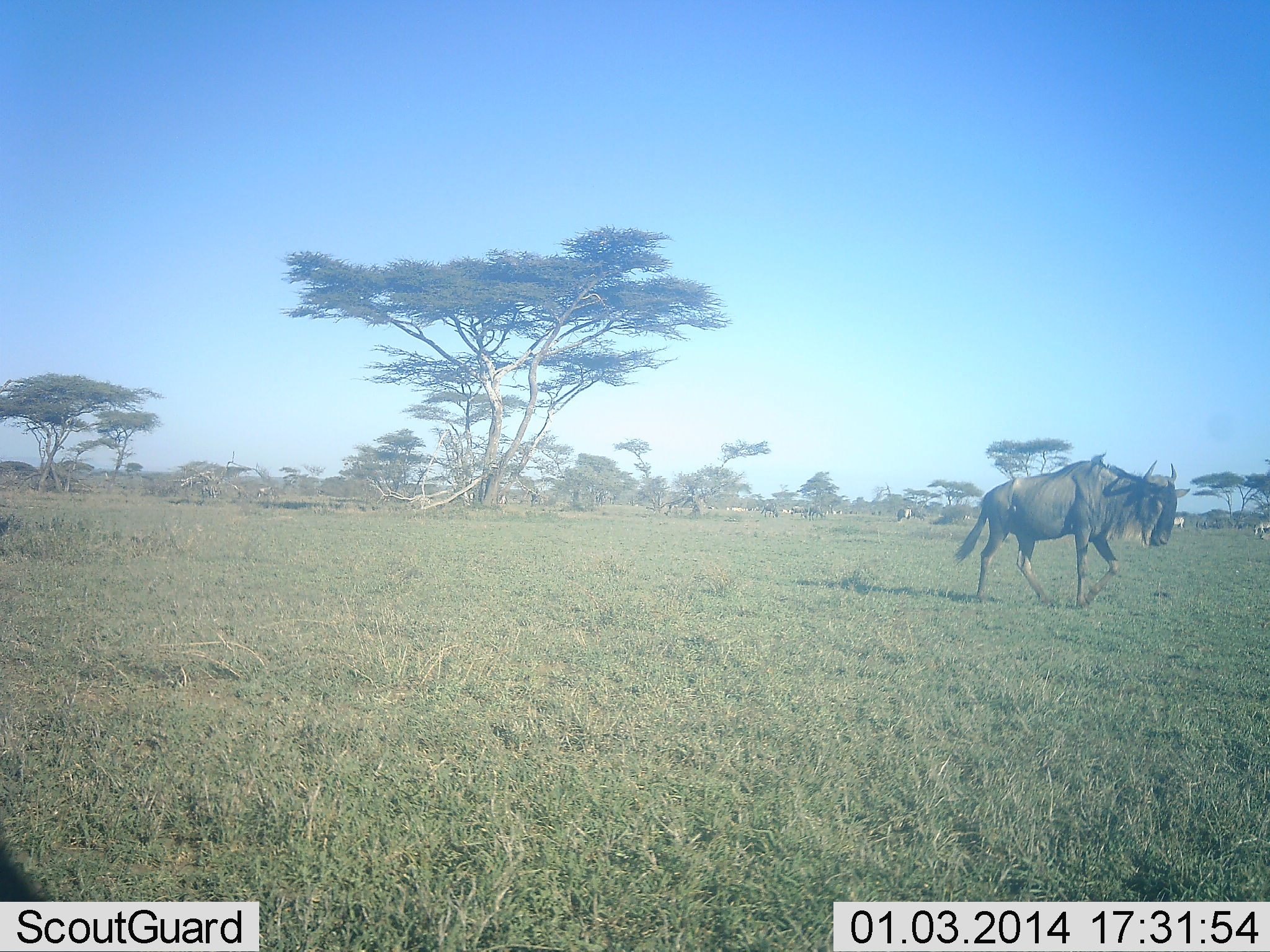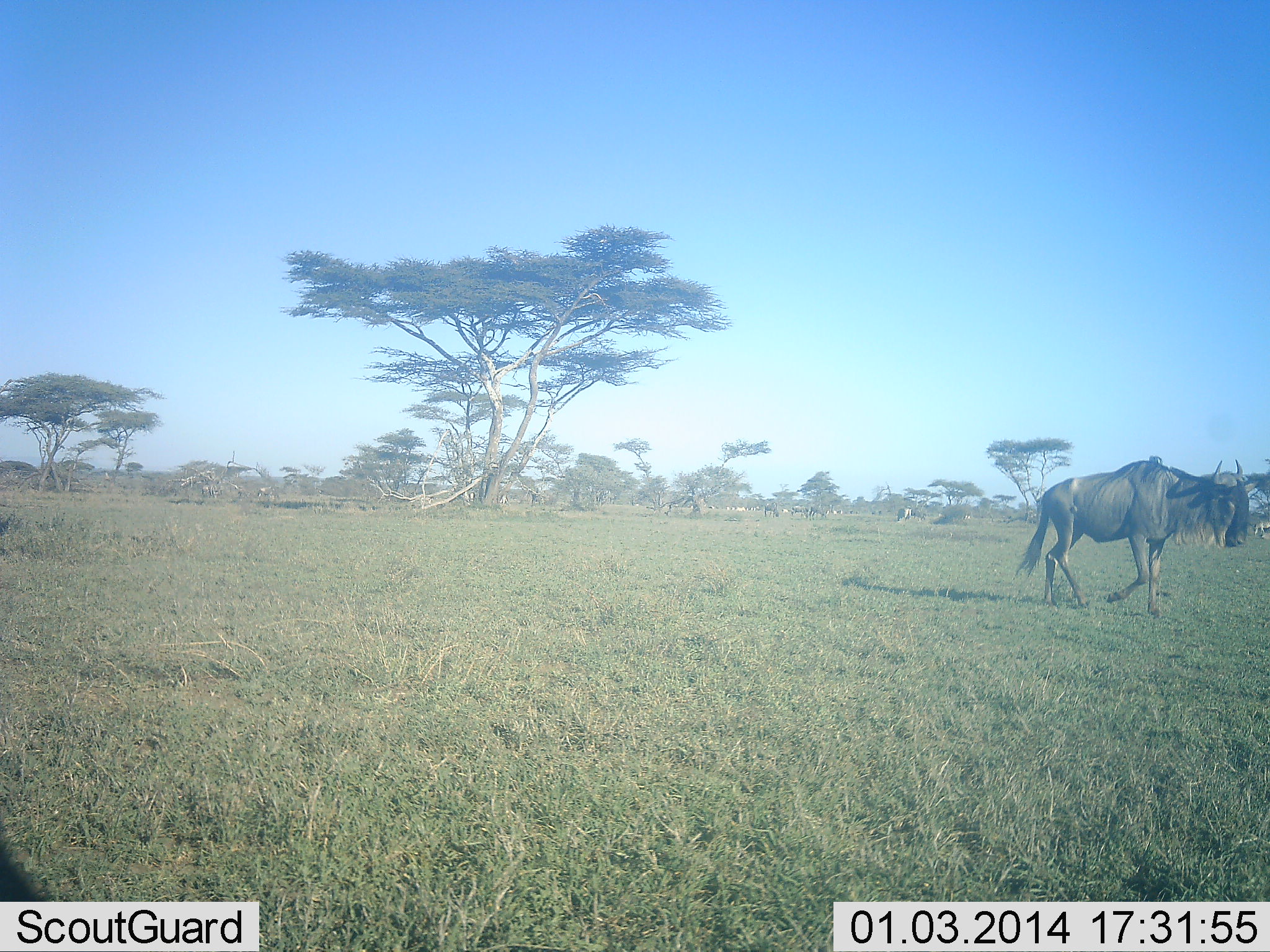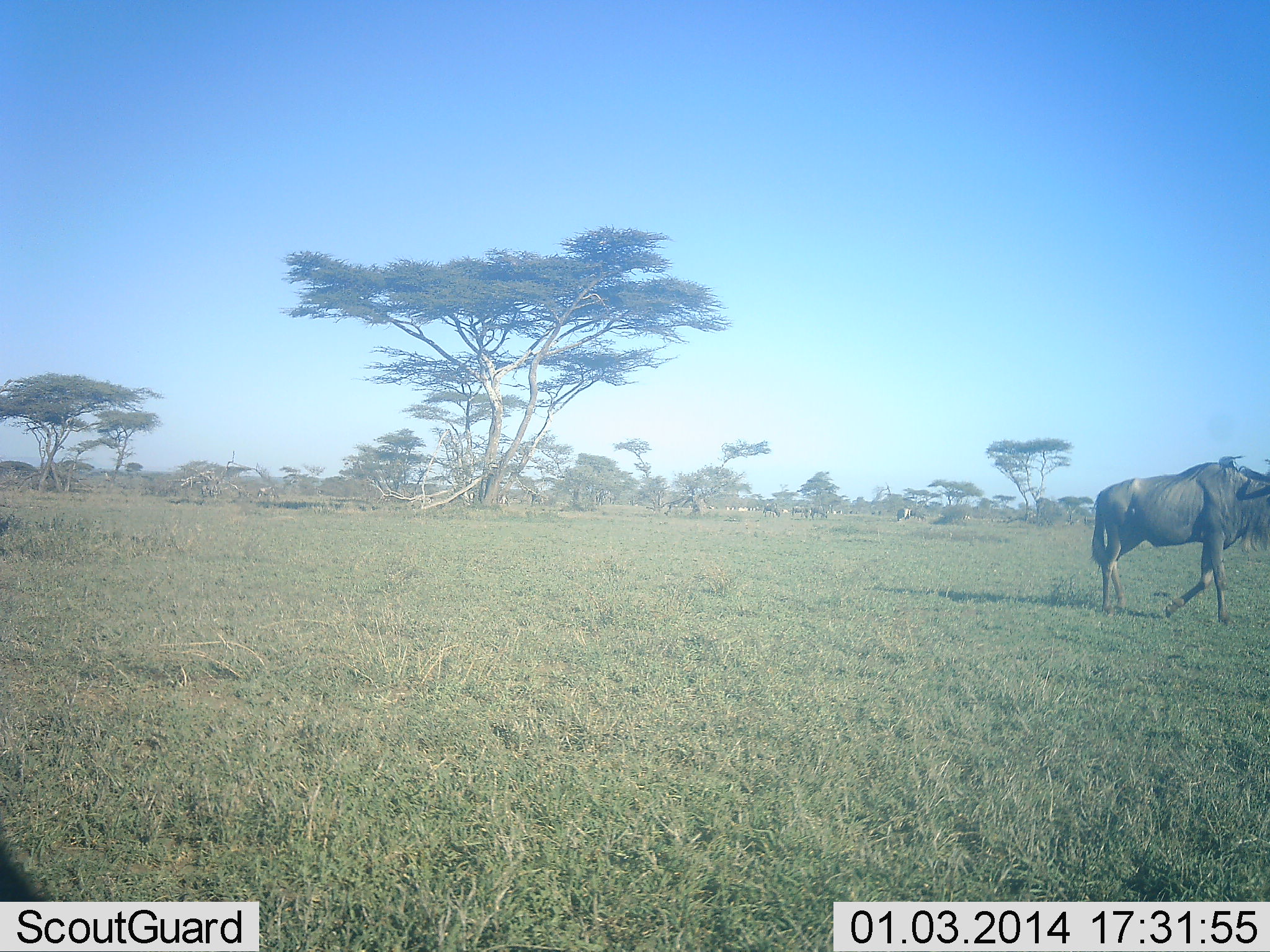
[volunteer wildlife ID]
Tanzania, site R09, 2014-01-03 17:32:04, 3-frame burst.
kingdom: Animalia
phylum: Chordata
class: Mammalia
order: Artiodactyla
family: Bovidae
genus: Connochaetes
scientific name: Connochaetes taurinus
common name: blue wildebeest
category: wildebeest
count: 1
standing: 0%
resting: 8%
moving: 100%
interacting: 0%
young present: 0%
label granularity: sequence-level